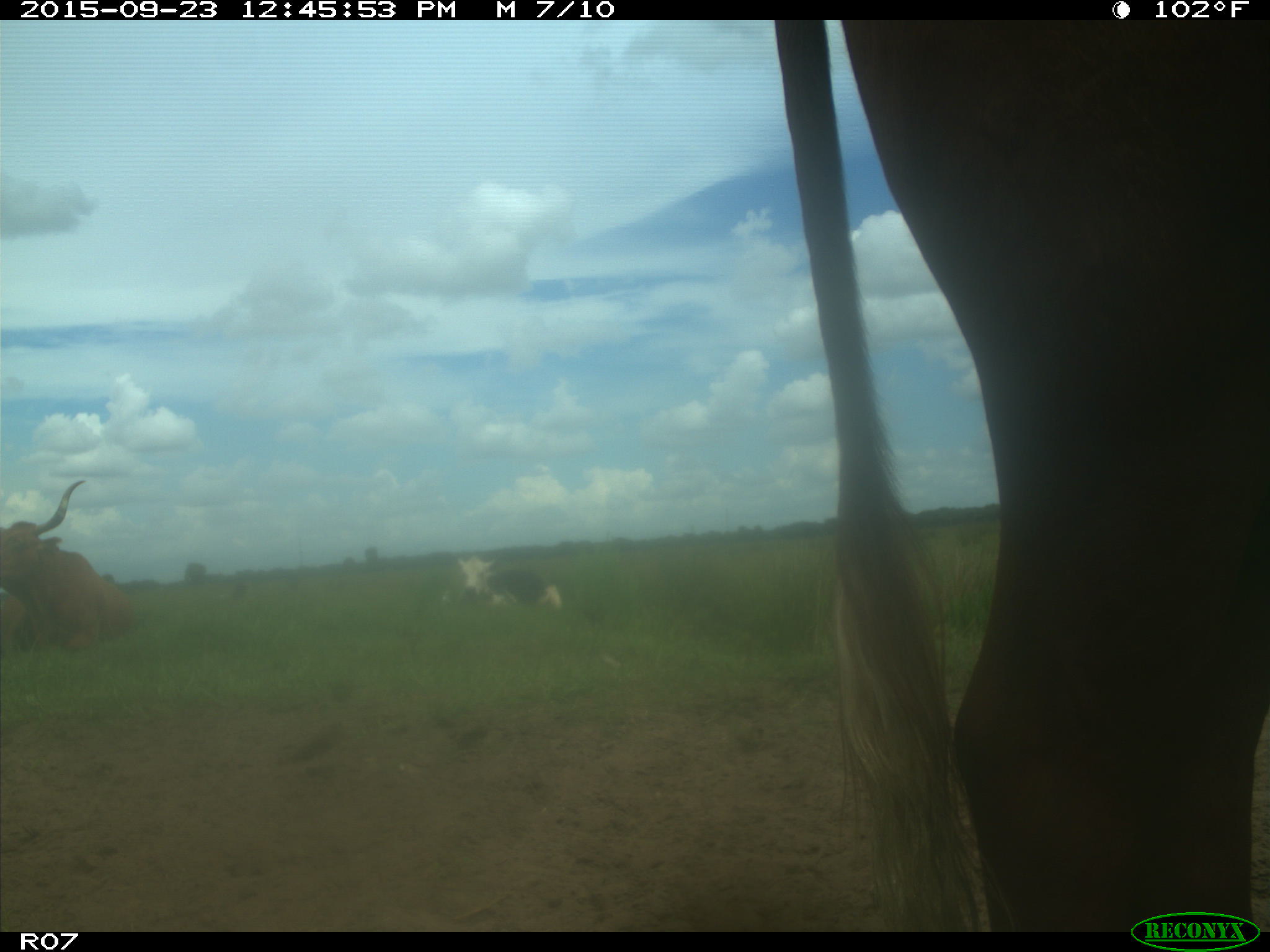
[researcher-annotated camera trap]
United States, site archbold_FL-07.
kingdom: Animalia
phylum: Chordata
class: Mammalia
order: Artiodactyla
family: Bovidae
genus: Bos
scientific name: Bos taurus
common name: domestic cow